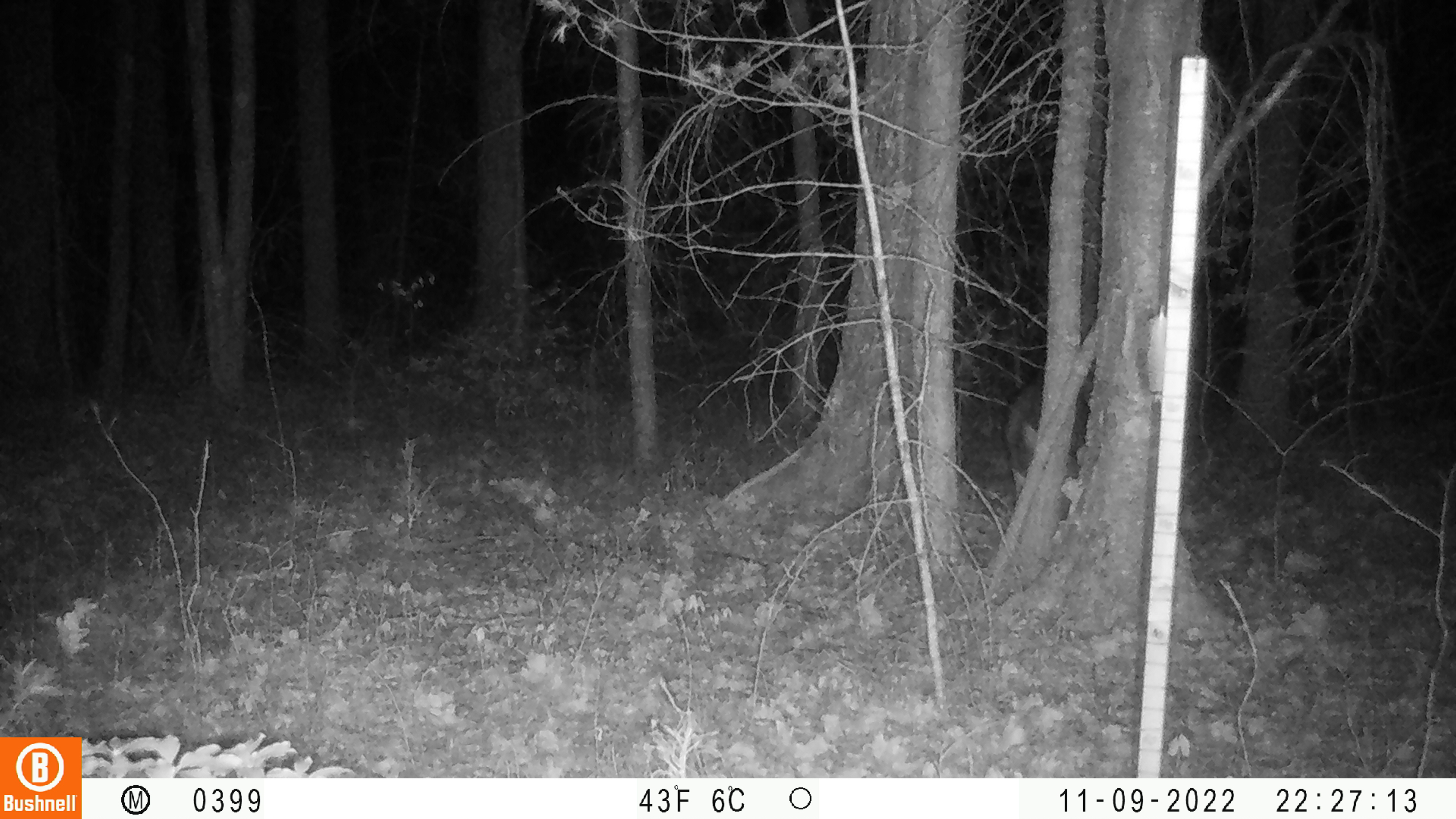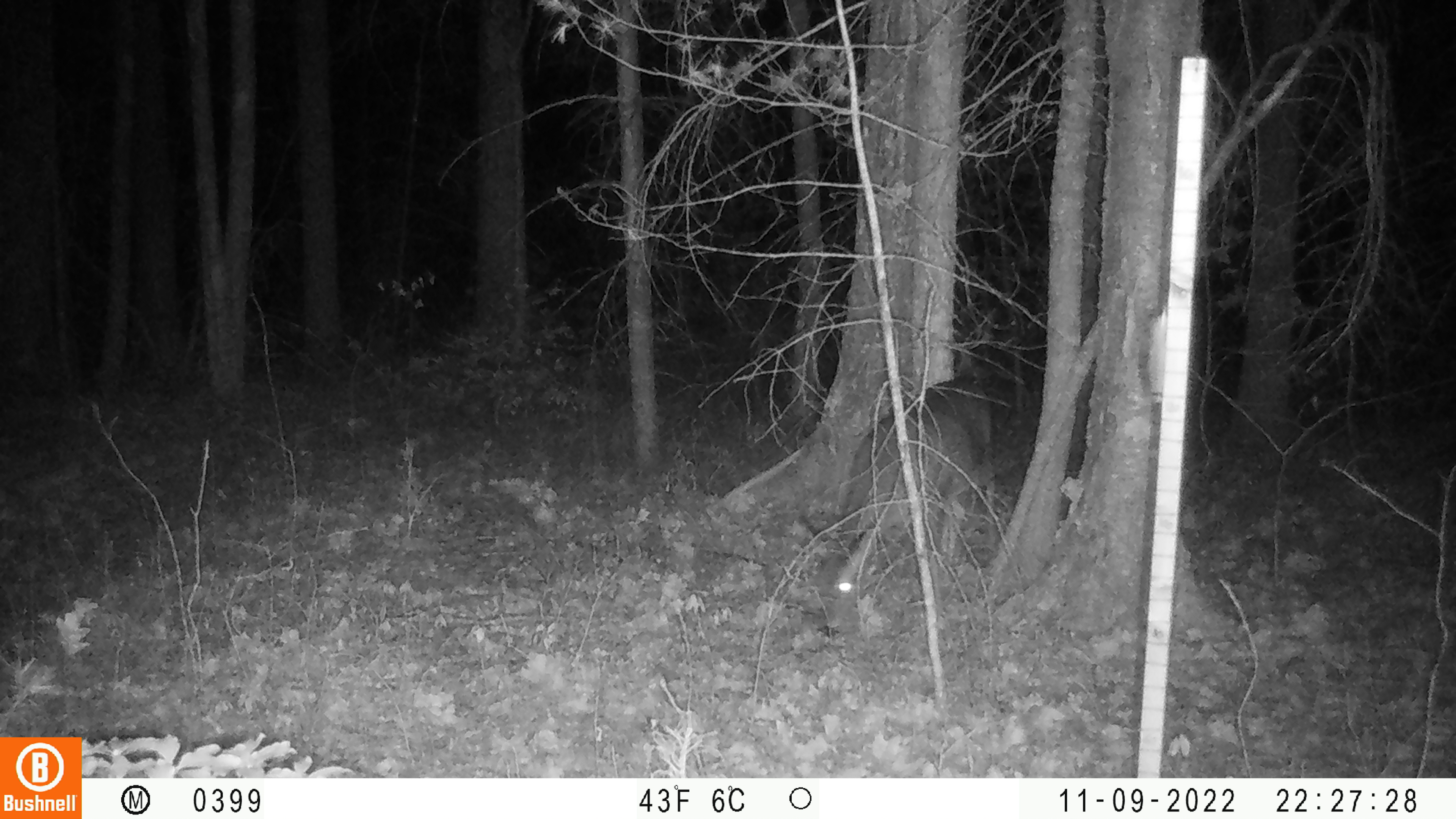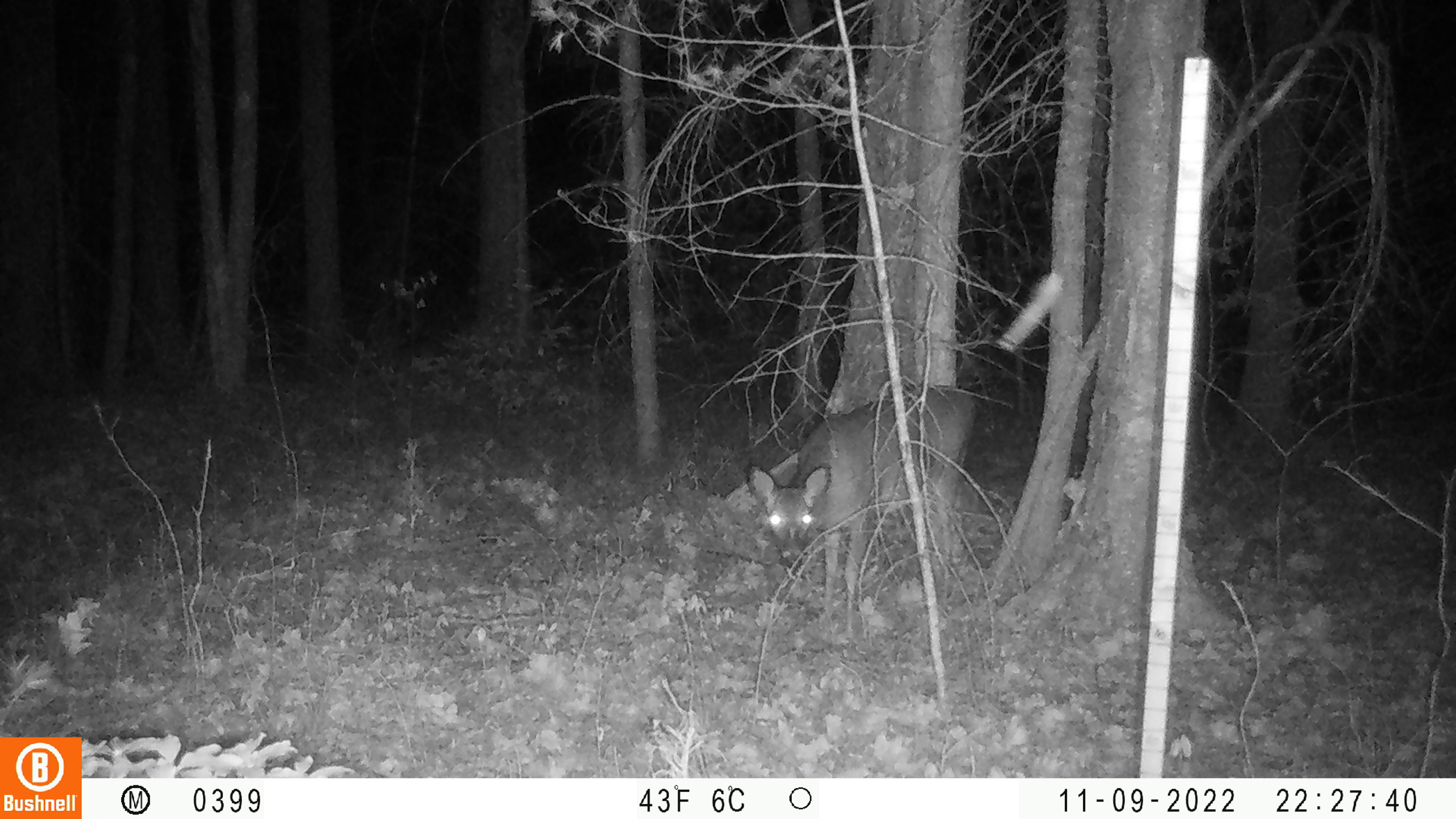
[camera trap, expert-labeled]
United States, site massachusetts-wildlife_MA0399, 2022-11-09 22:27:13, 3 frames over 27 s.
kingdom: Animalia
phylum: Chordata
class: Mammalia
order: Artiodactyla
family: Cervidae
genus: Odocoileus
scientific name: Odocoileus virginianus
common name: white-tailed deer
White-tailed deer (Odocoileus virginianus).